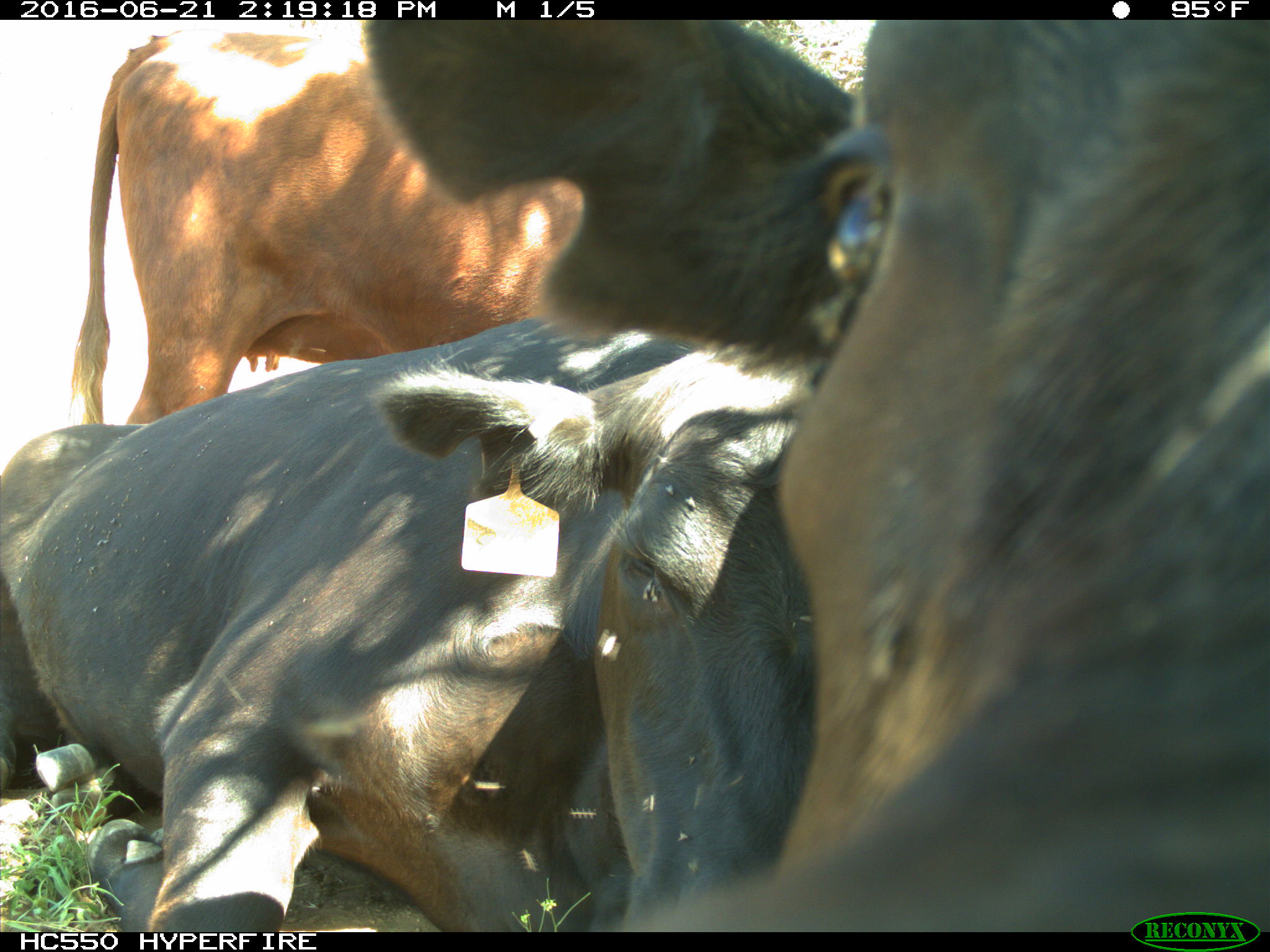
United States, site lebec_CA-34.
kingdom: Animalia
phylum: Chordata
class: Mammalia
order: Artiodactyla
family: Bovidae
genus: Bos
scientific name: Bos taurus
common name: domestic cow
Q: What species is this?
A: Bos taurus (domestic cow).